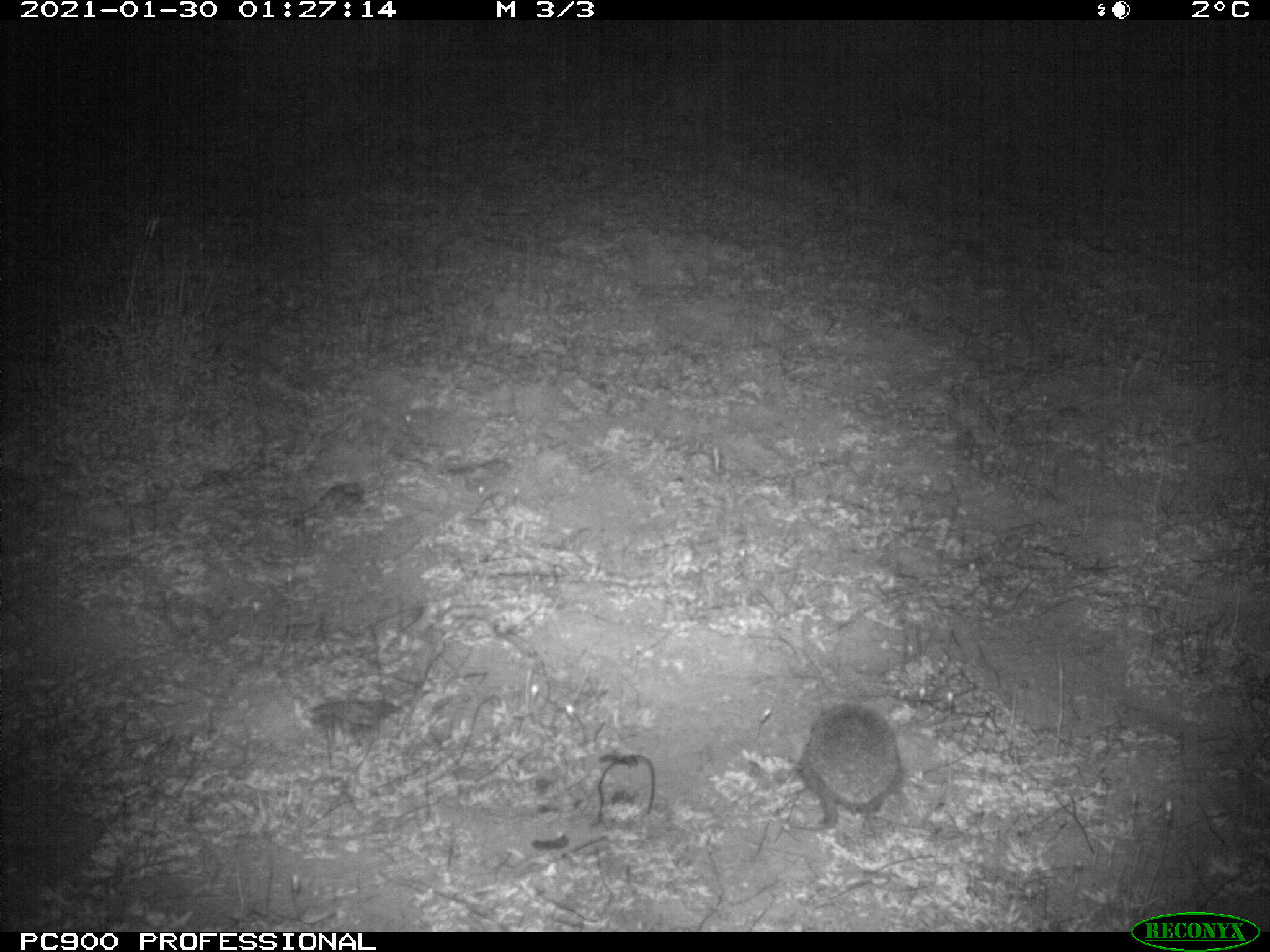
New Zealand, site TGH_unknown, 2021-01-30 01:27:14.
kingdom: Animalia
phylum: Chordata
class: Mammalia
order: Eulipotyphla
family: Erinaceidae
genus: Erinaceus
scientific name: Erinaceus europaeus europaeus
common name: european hedgehog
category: hedgehog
Hedgehog (european hedgehog) (Erinaceus europaeus europaeus).